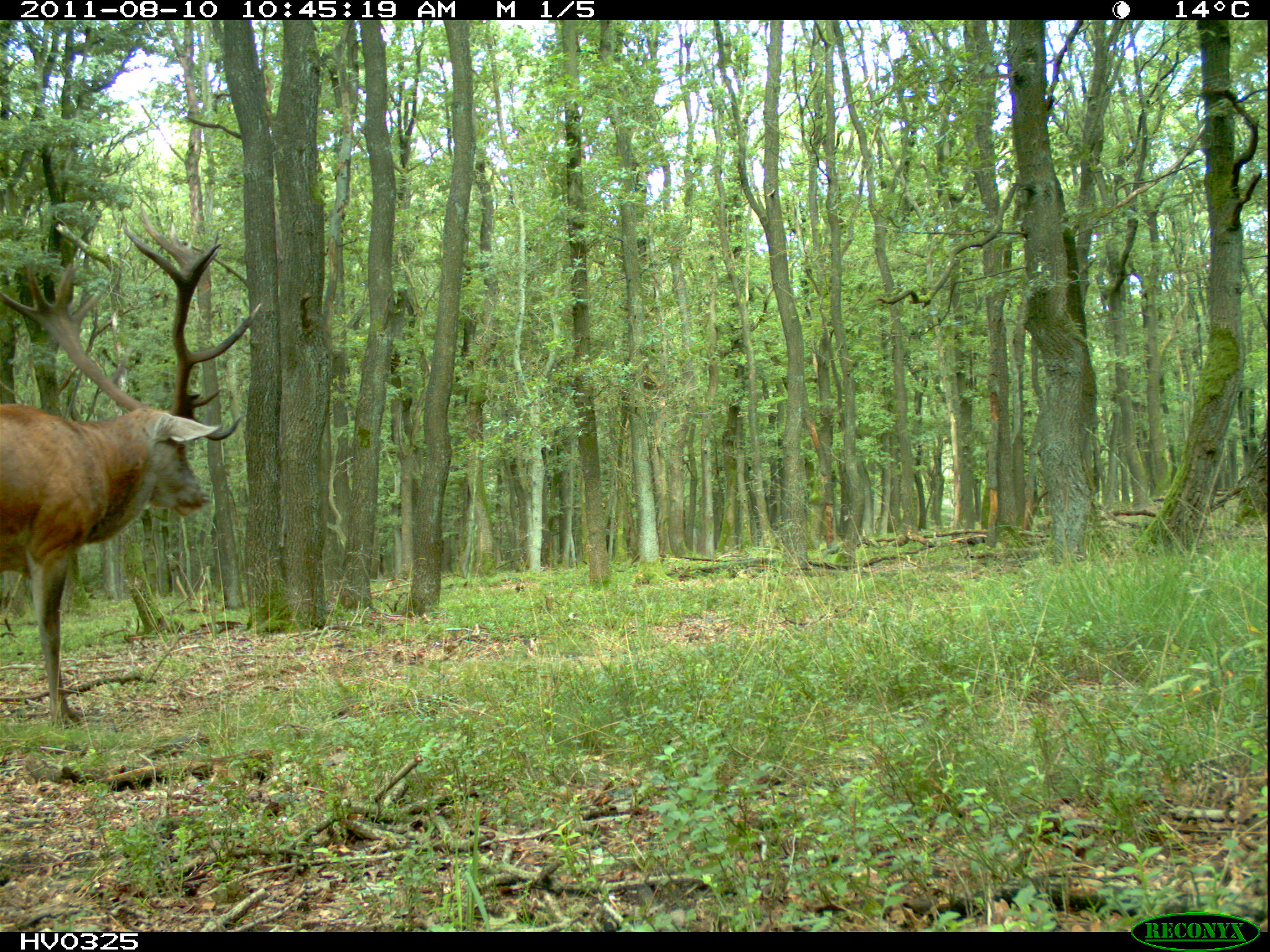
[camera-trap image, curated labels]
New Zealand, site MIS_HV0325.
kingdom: Animalia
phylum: Chordata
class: Mammalia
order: Artiodactyla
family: Cervidae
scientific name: Cervidae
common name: deer